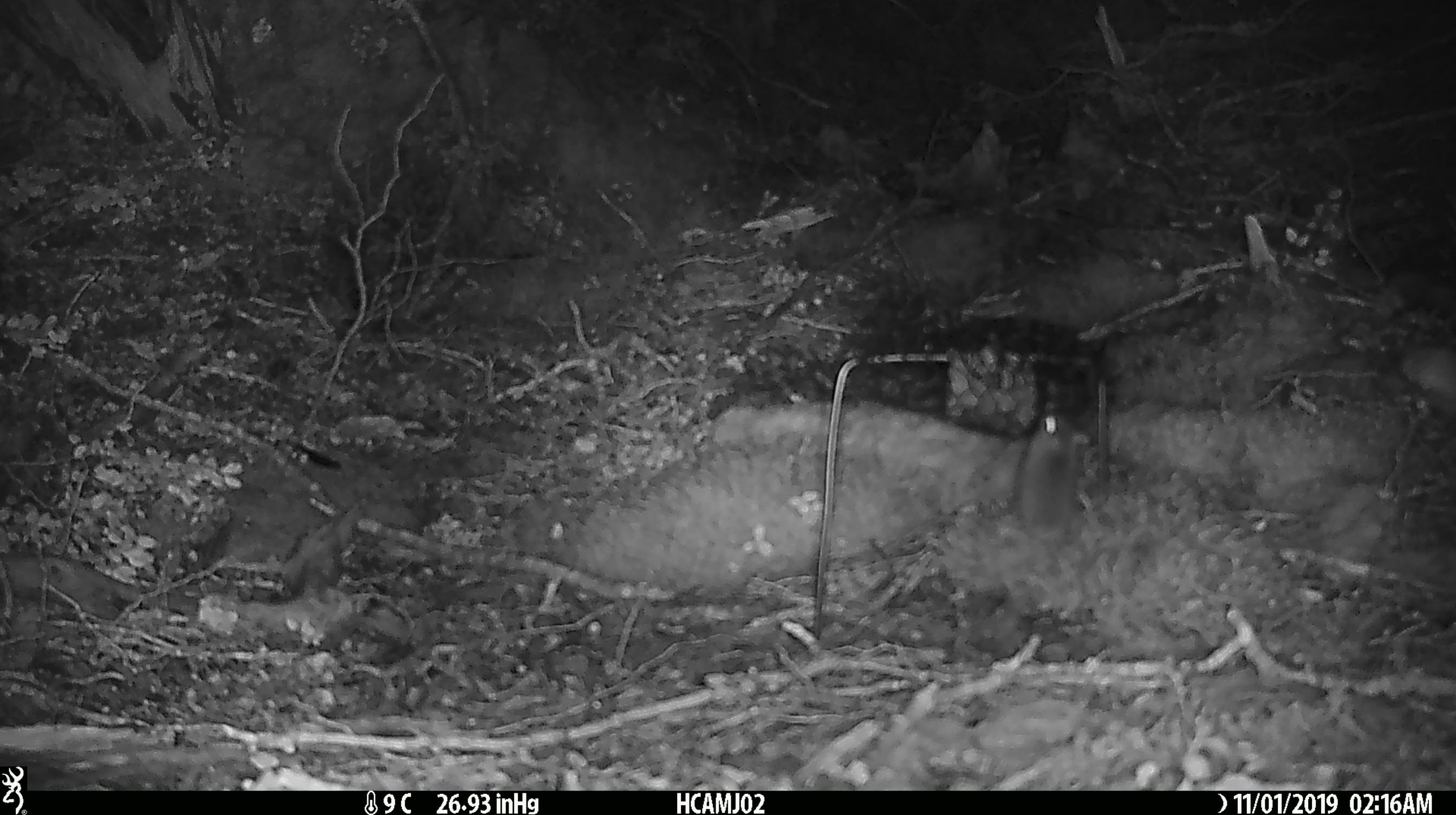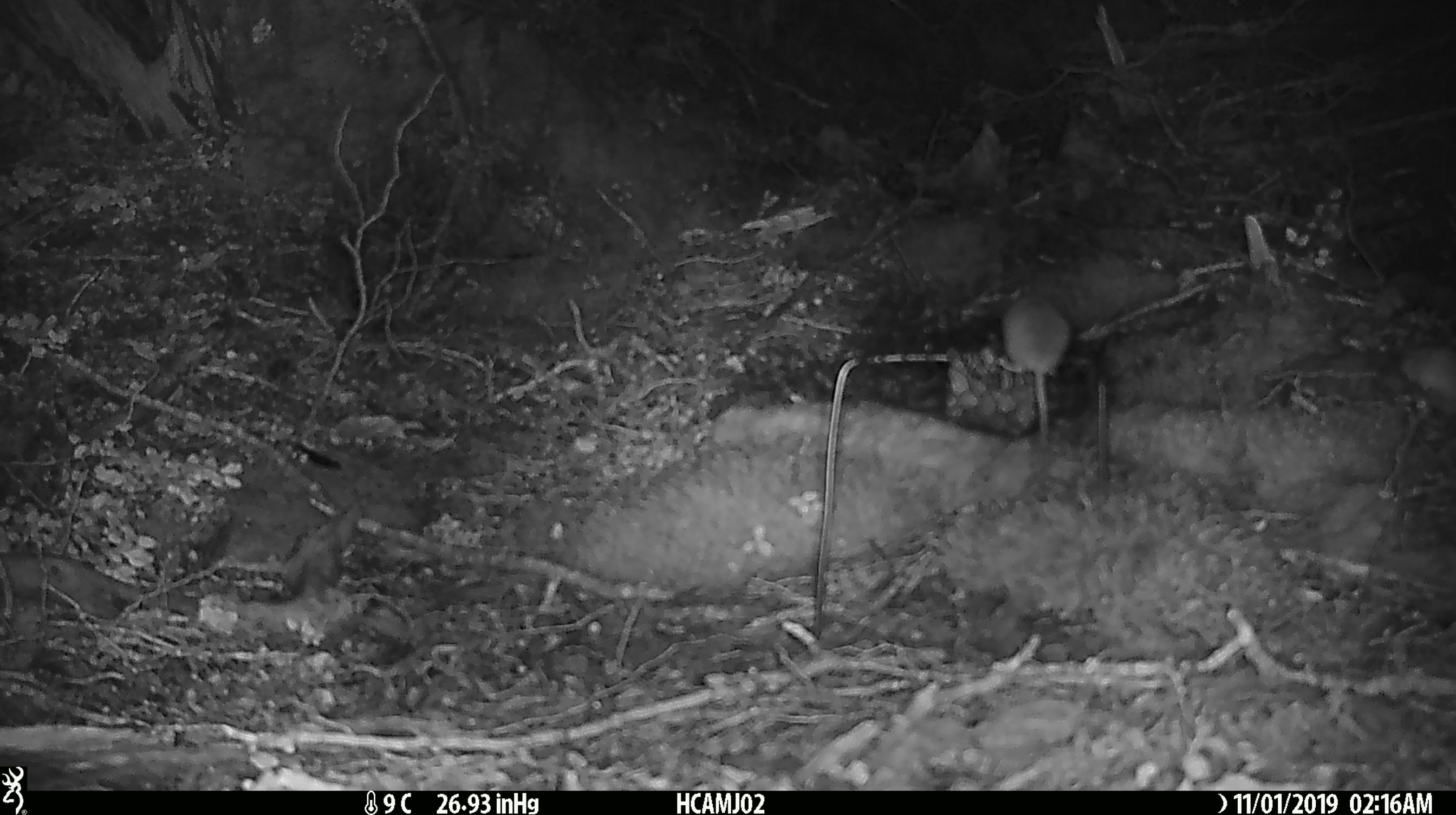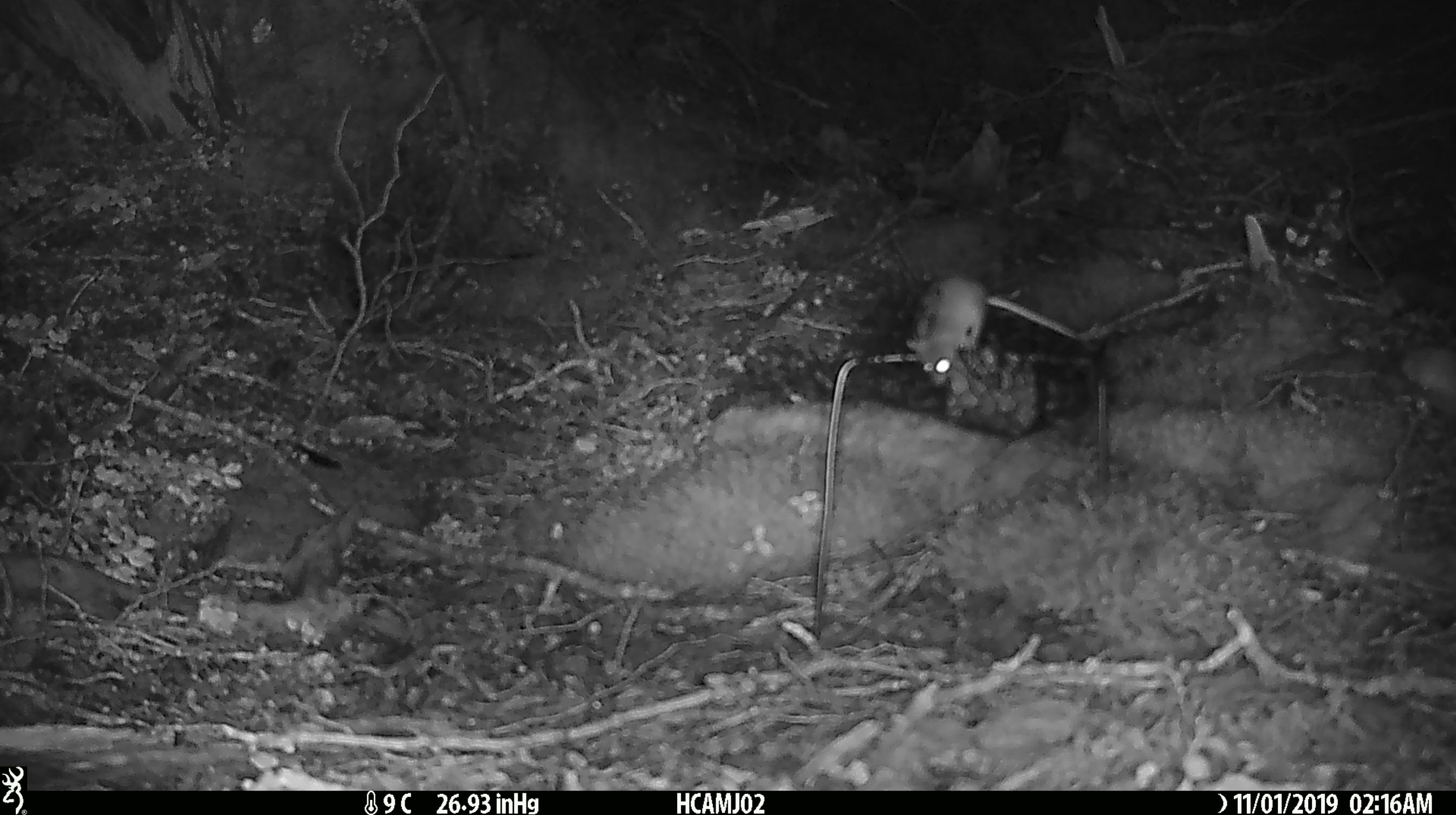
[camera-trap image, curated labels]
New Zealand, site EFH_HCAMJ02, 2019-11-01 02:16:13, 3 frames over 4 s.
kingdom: Animalia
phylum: Chordata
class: Mammalia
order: Rodentia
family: Muridae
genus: Mus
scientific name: Mus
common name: mouse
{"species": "mouse (Mus)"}